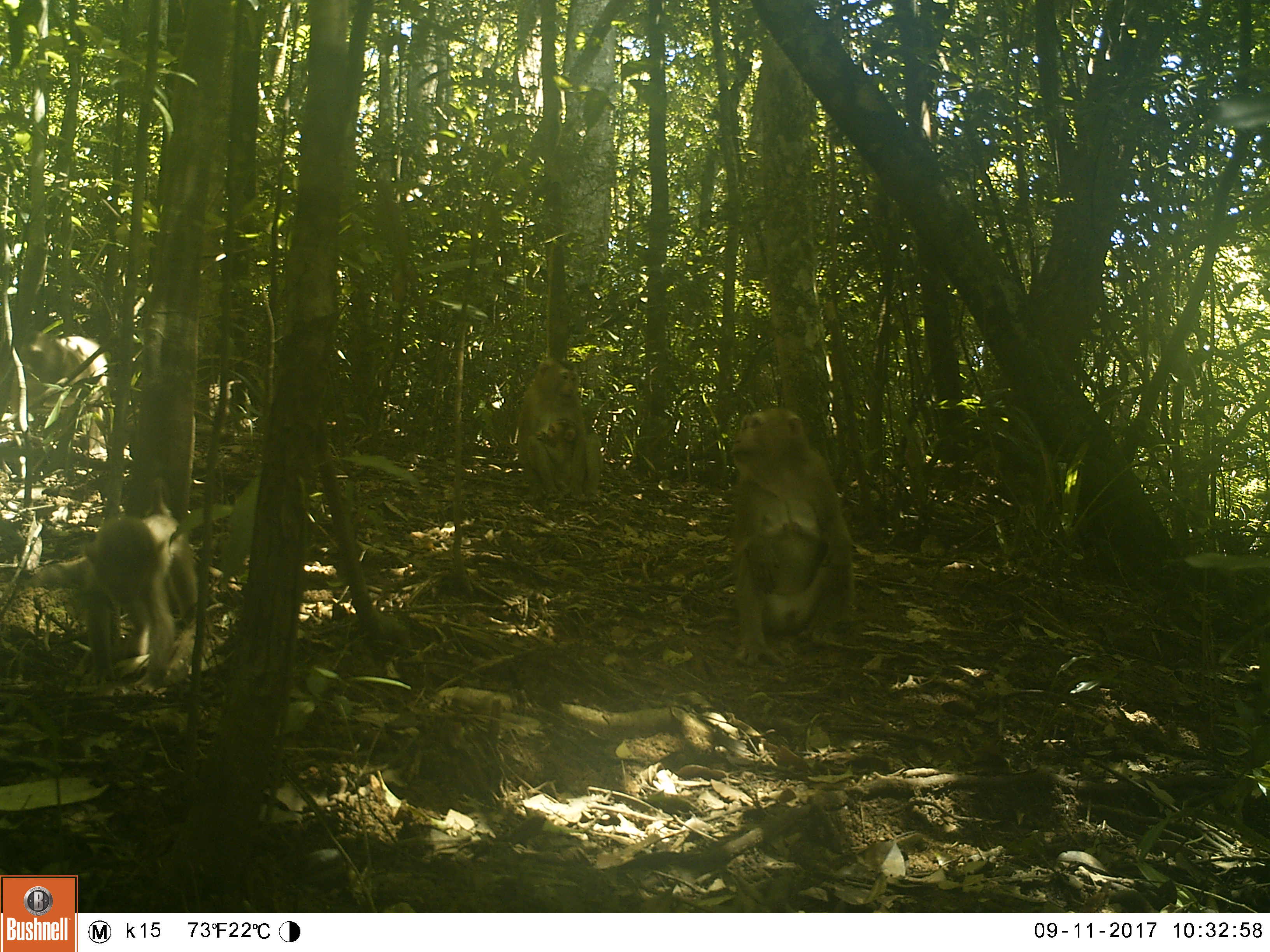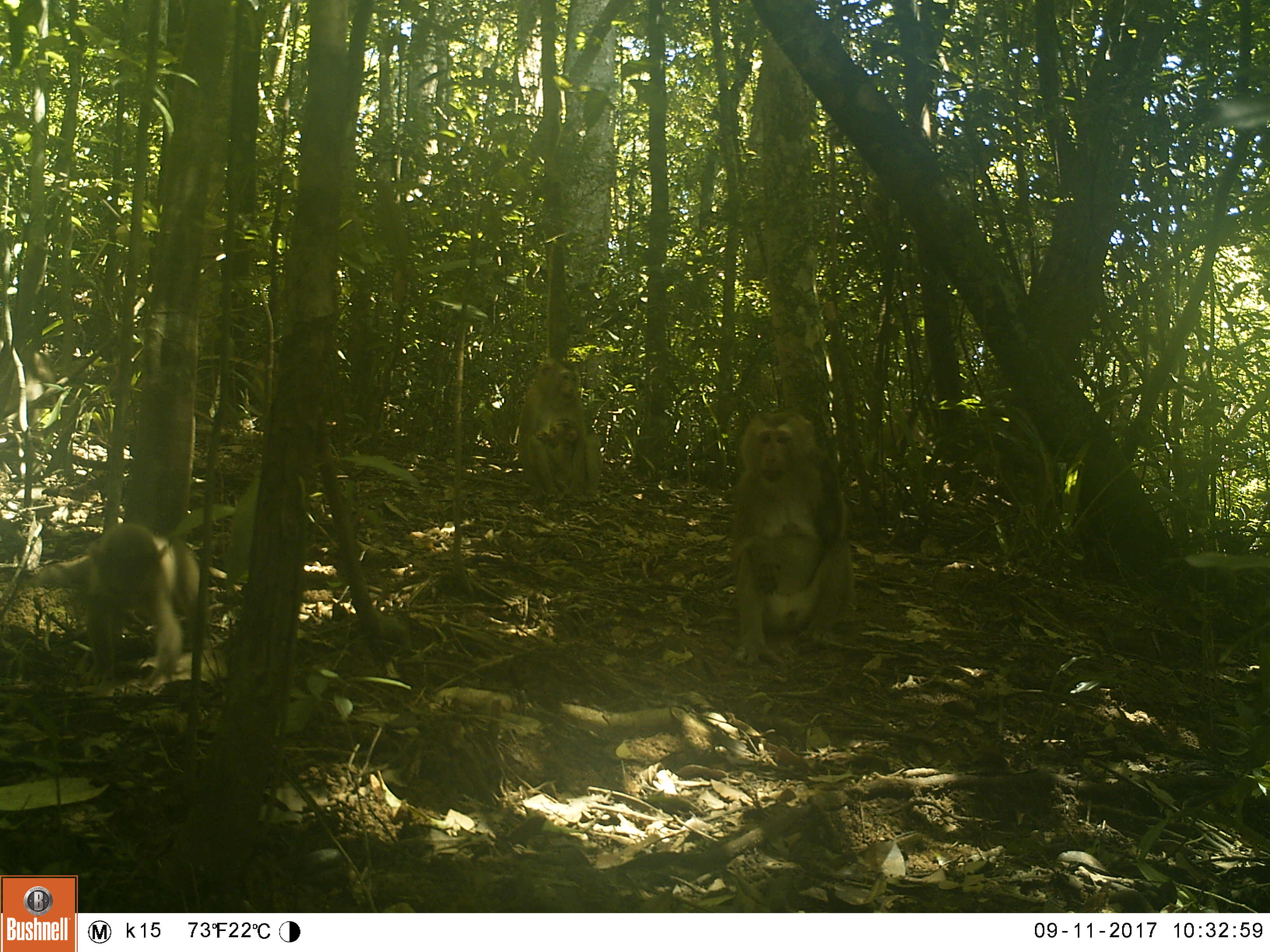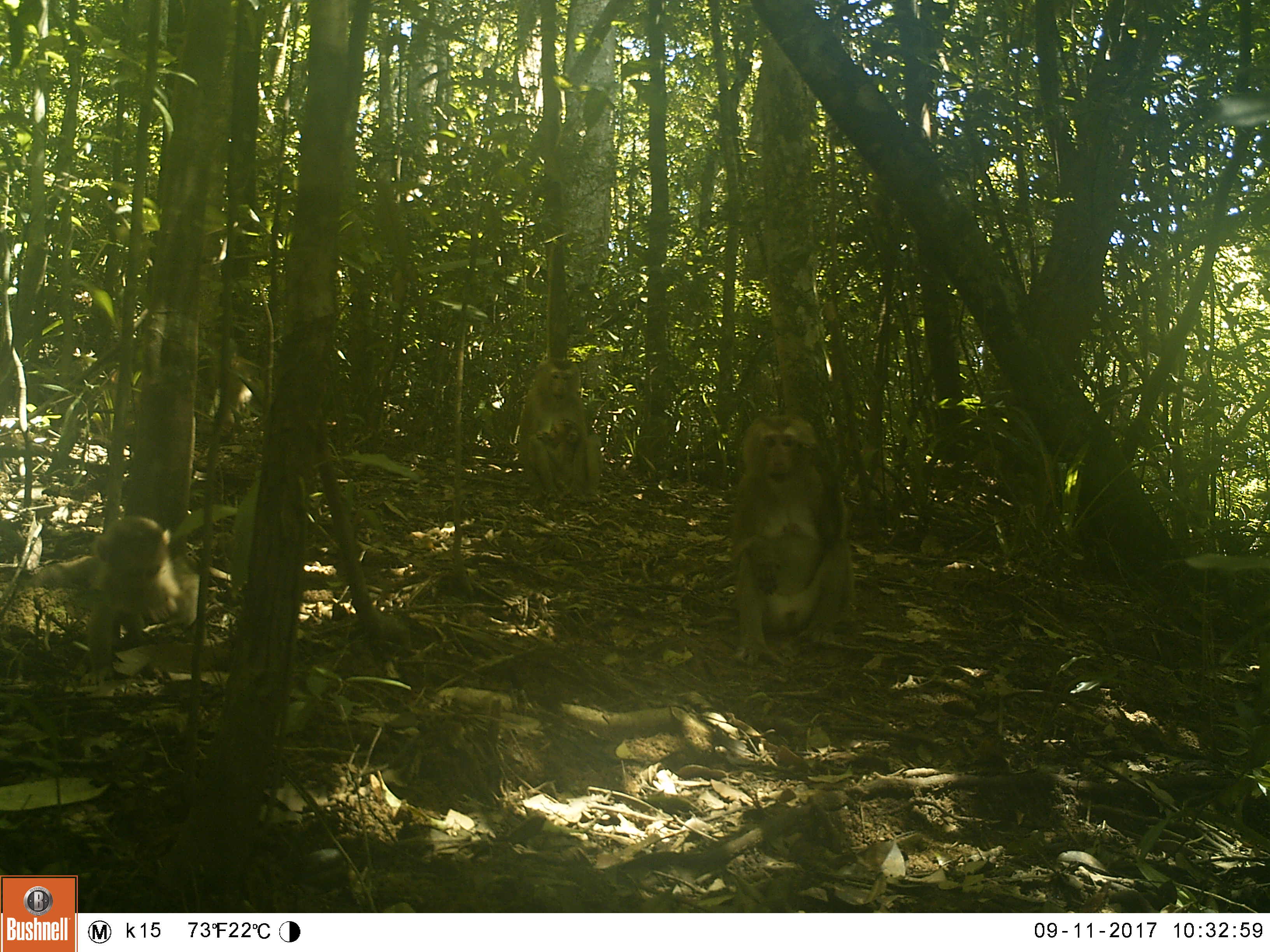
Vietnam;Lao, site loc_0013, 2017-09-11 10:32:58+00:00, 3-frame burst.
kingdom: Animalia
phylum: Chordata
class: Mammalia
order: Primates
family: Cercopithecidae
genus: Macaca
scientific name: Macaca nemestrina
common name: pig-tailed macaque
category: pig tailed macaque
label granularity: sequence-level